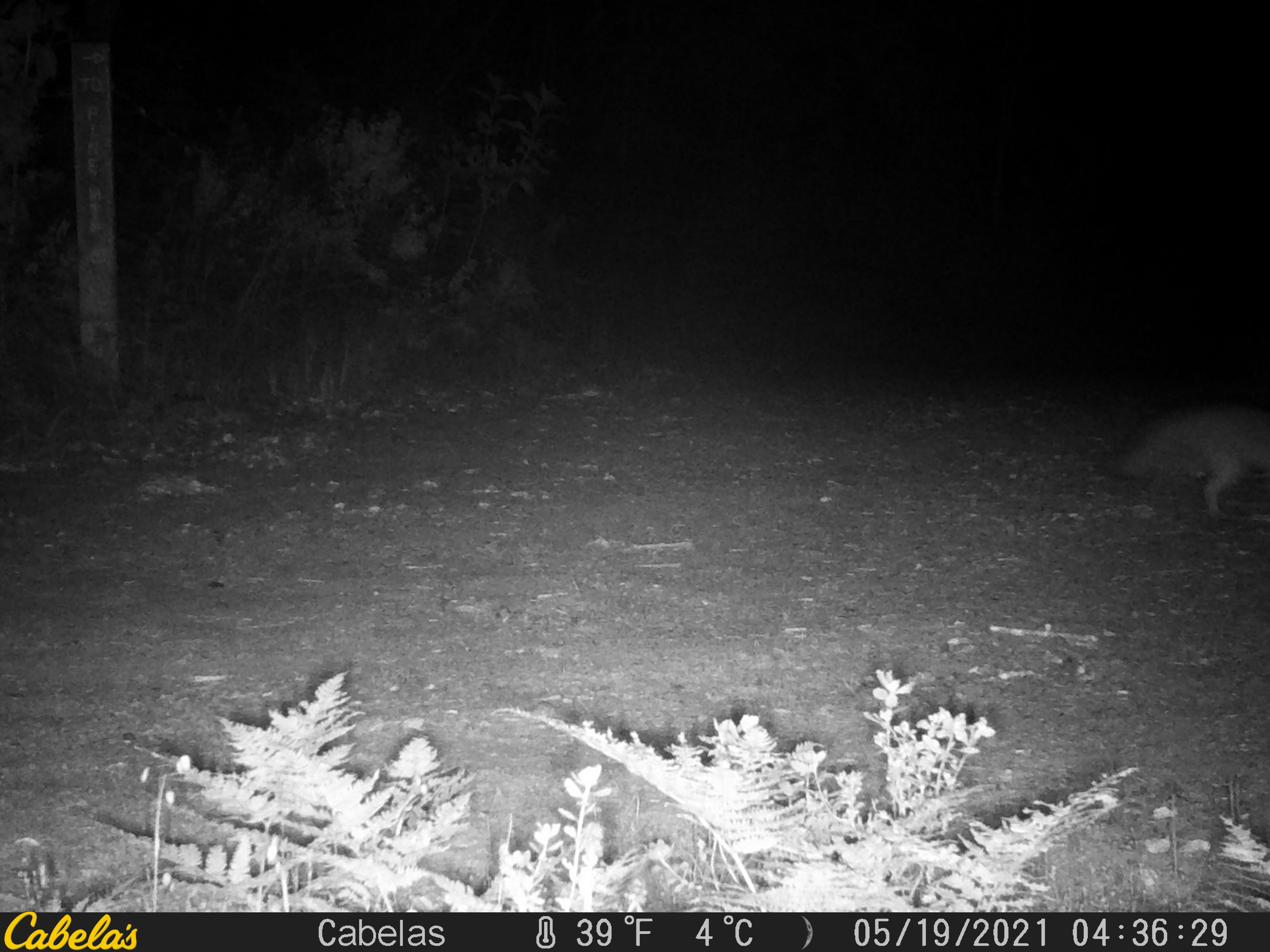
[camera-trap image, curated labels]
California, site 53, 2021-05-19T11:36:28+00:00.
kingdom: Animalia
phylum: Chordata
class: Mammalia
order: Carnivora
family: Canidae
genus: Urocyon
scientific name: Urocyon cinereoargenteus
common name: gray fox